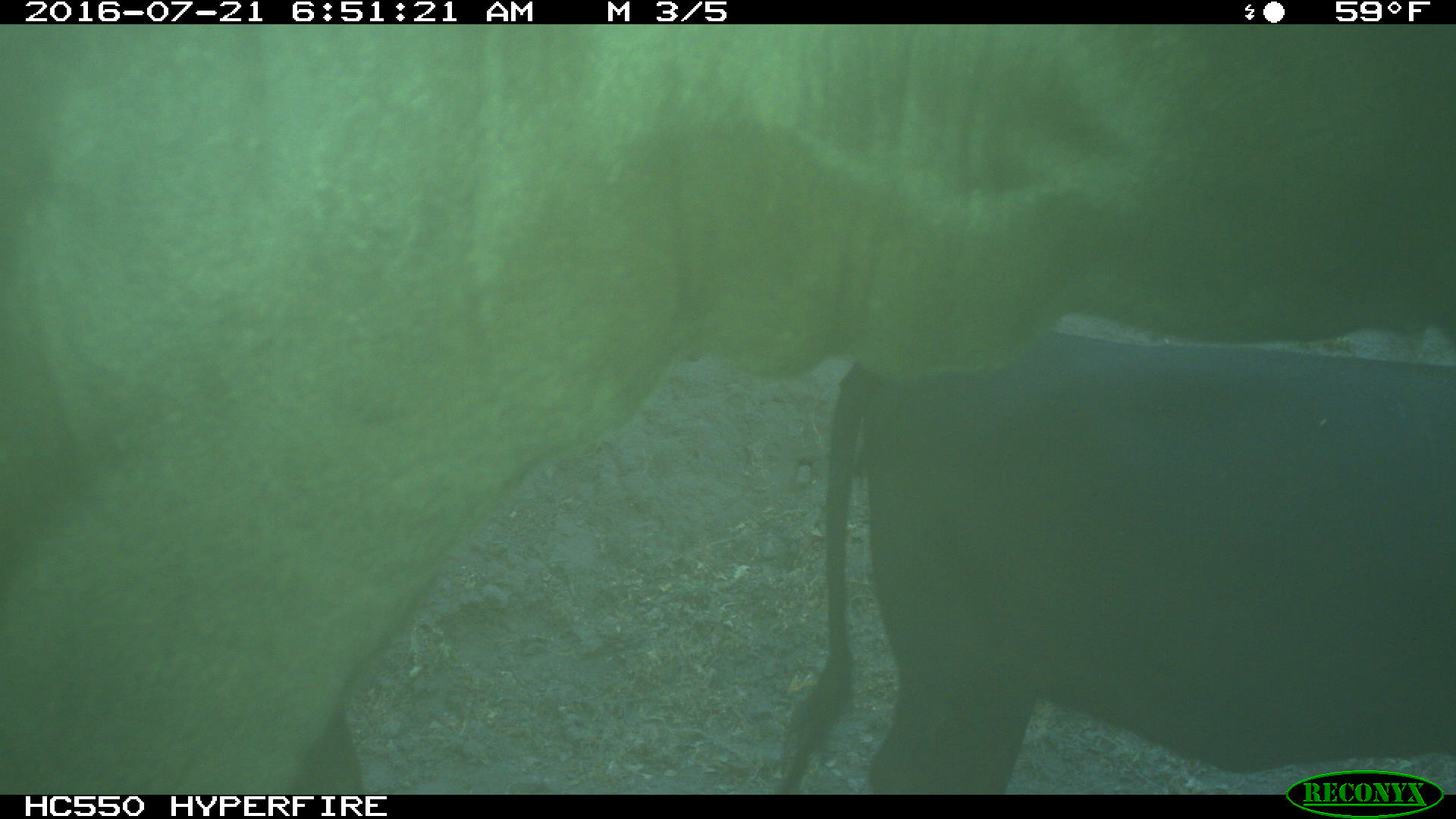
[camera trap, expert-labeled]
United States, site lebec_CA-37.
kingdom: Animalia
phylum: Chordata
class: Mammalia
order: Artiodactyla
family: Bovidae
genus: Bos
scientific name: Bos taurus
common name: domestic cow